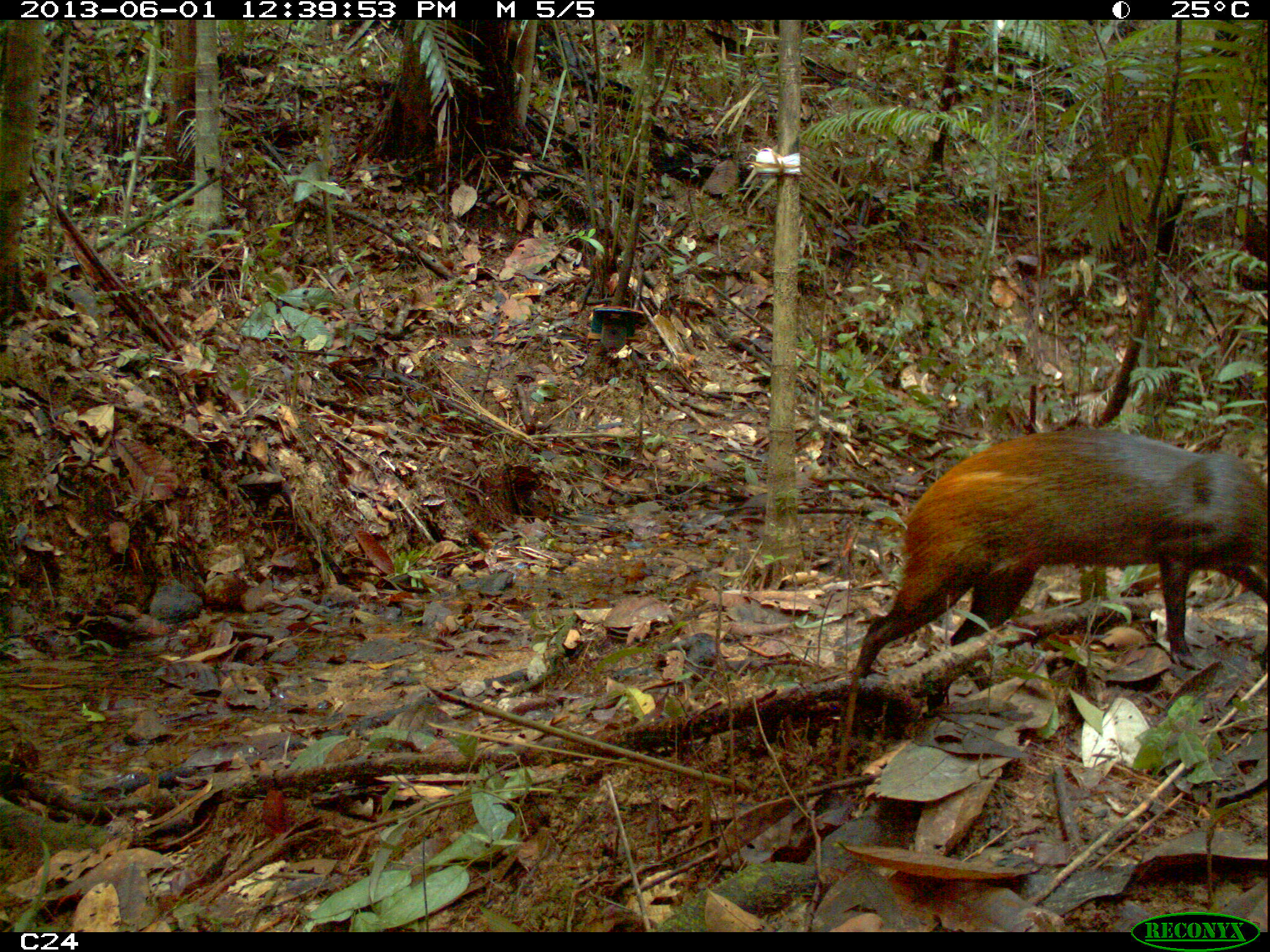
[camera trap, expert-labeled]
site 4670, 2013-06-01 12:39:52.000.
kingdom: Animalia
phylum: Chordata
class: Mammalia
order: Rodentia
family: Dasyproctidae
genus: Dasyprocta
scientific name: Dasyprocta leporina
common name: red-rumped agouti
Dasyprocta leporina (red-rumped agouti), count 2, age adult.